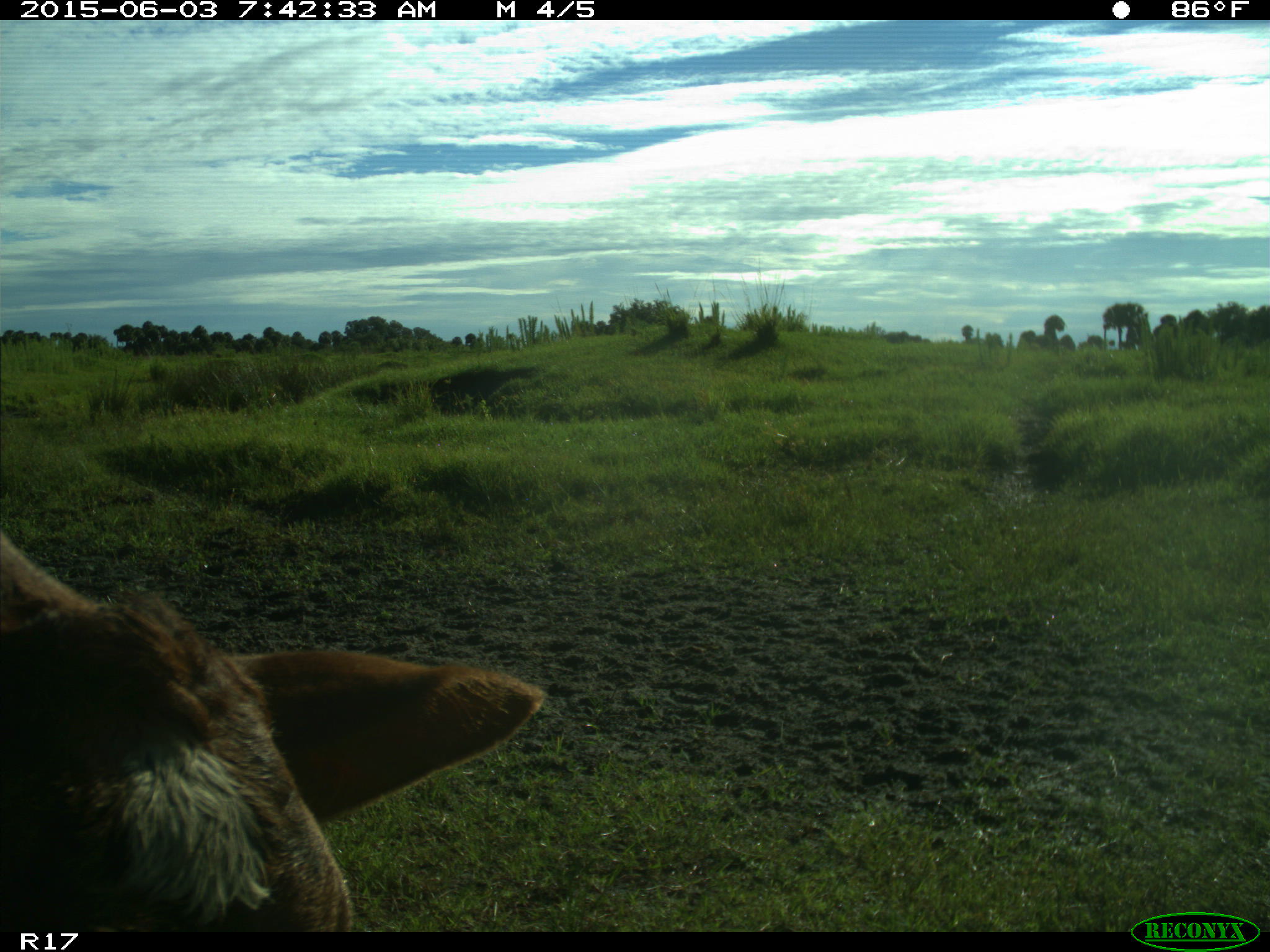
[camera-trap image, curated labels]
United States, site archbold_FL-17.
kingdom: Animalia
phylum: Chordata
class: Mammalia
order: Artiodactyla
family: Bovidae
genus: Bos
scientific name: Bos taurus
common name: domestic cow